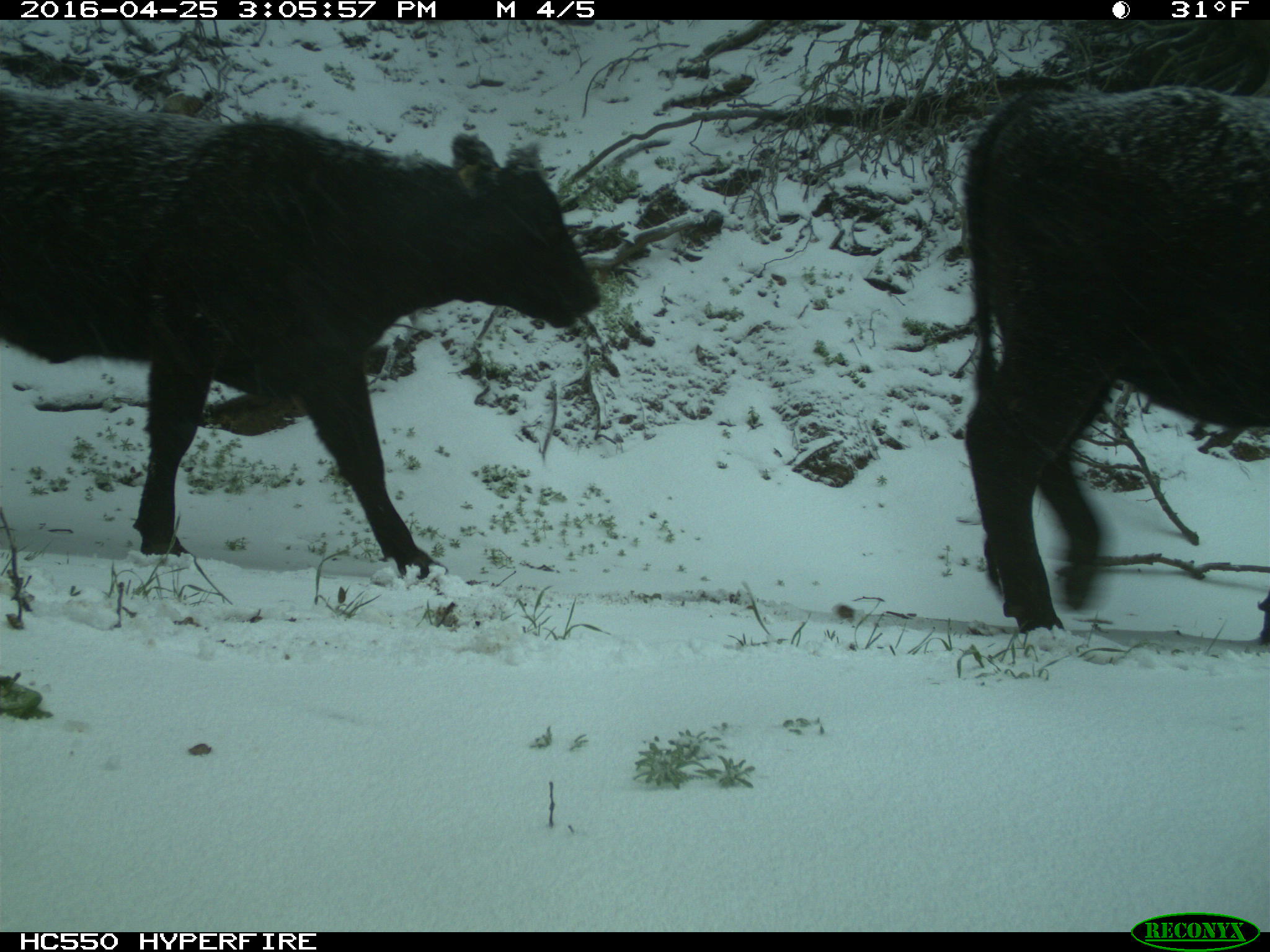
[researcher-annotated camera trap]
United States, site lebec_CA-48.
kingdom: Animalia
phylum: Chordata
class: Mammalia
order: Artiodactyla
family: Bovidae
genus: Bos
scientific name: Bos taurus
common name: domestic cow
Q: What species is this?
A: Bos taurus (domestic cow).